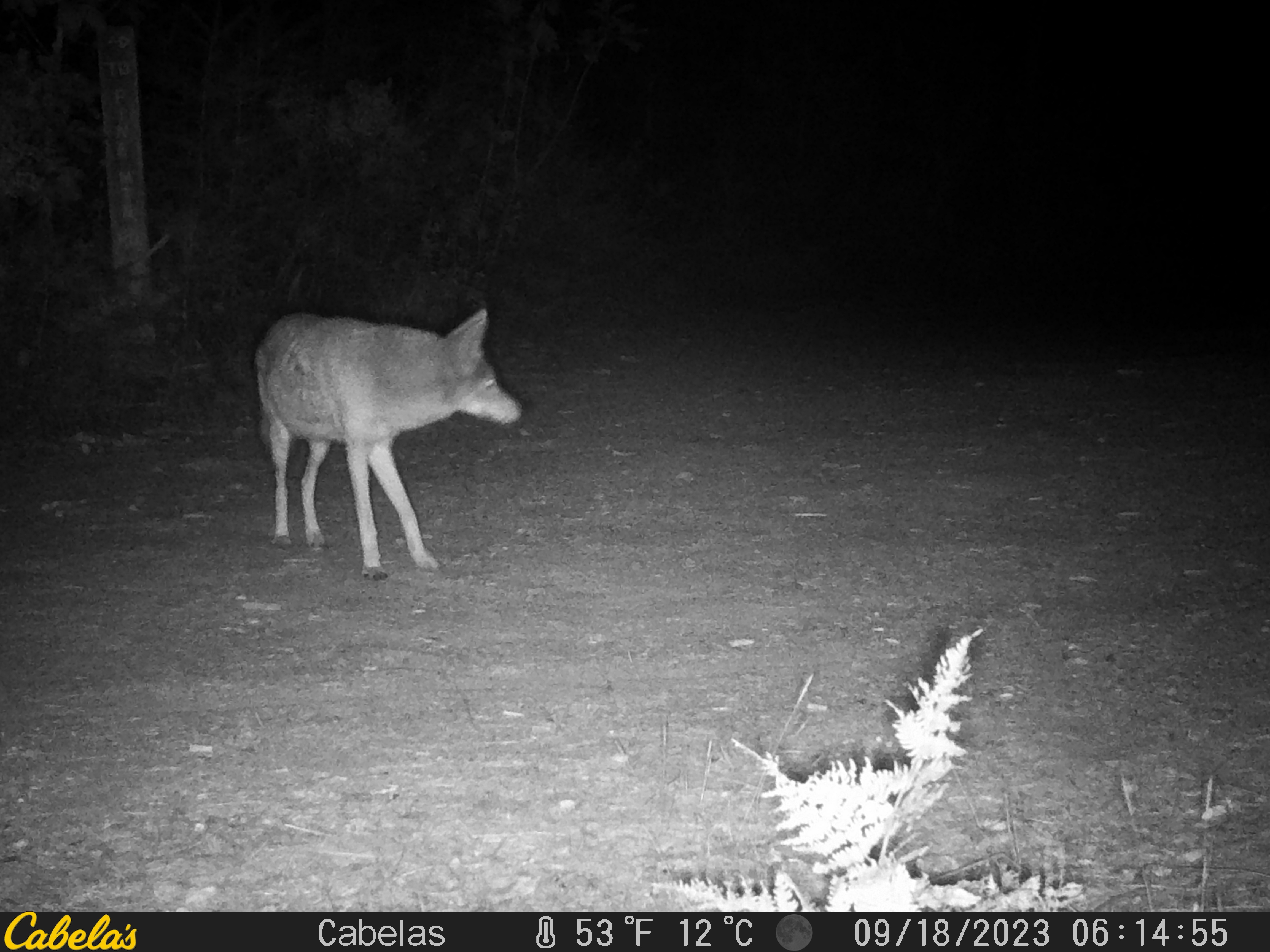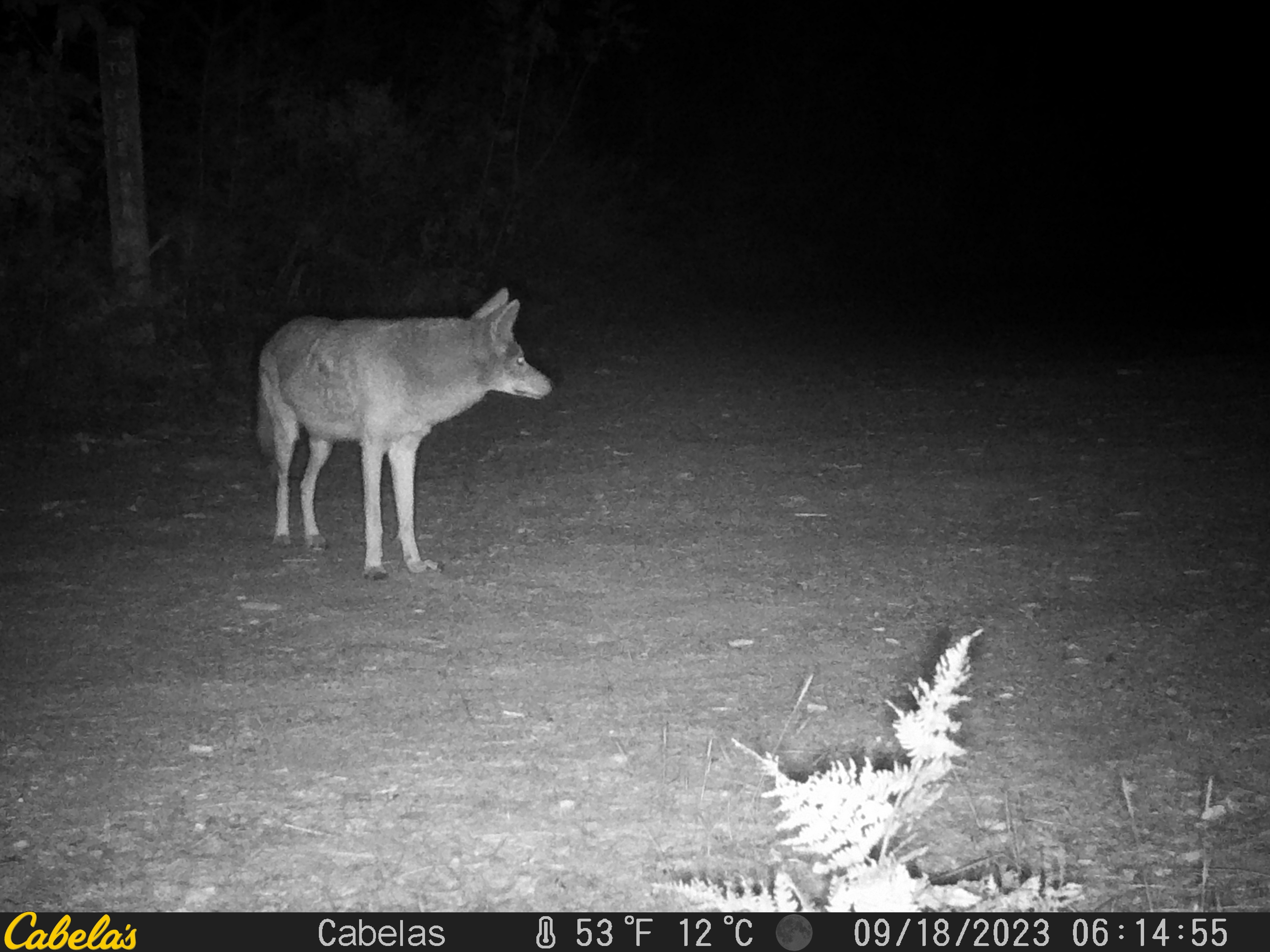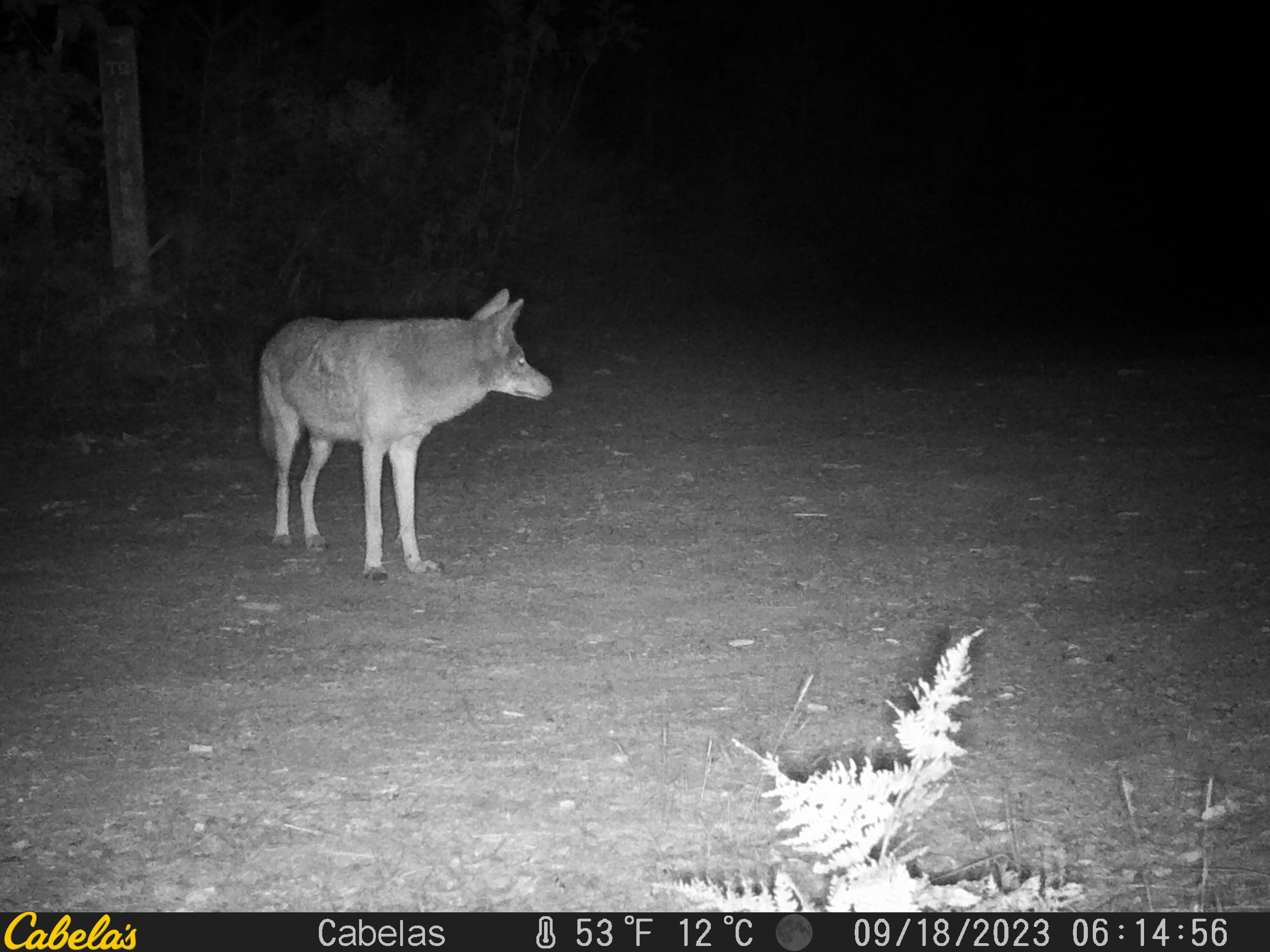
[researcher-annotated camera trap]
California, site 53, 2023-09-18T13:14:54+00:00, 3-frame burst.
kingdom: Animalia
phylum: Chordata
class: Mammalia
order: Carnivora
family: Canidae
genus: Canis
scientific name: Canis latrans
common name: coyote